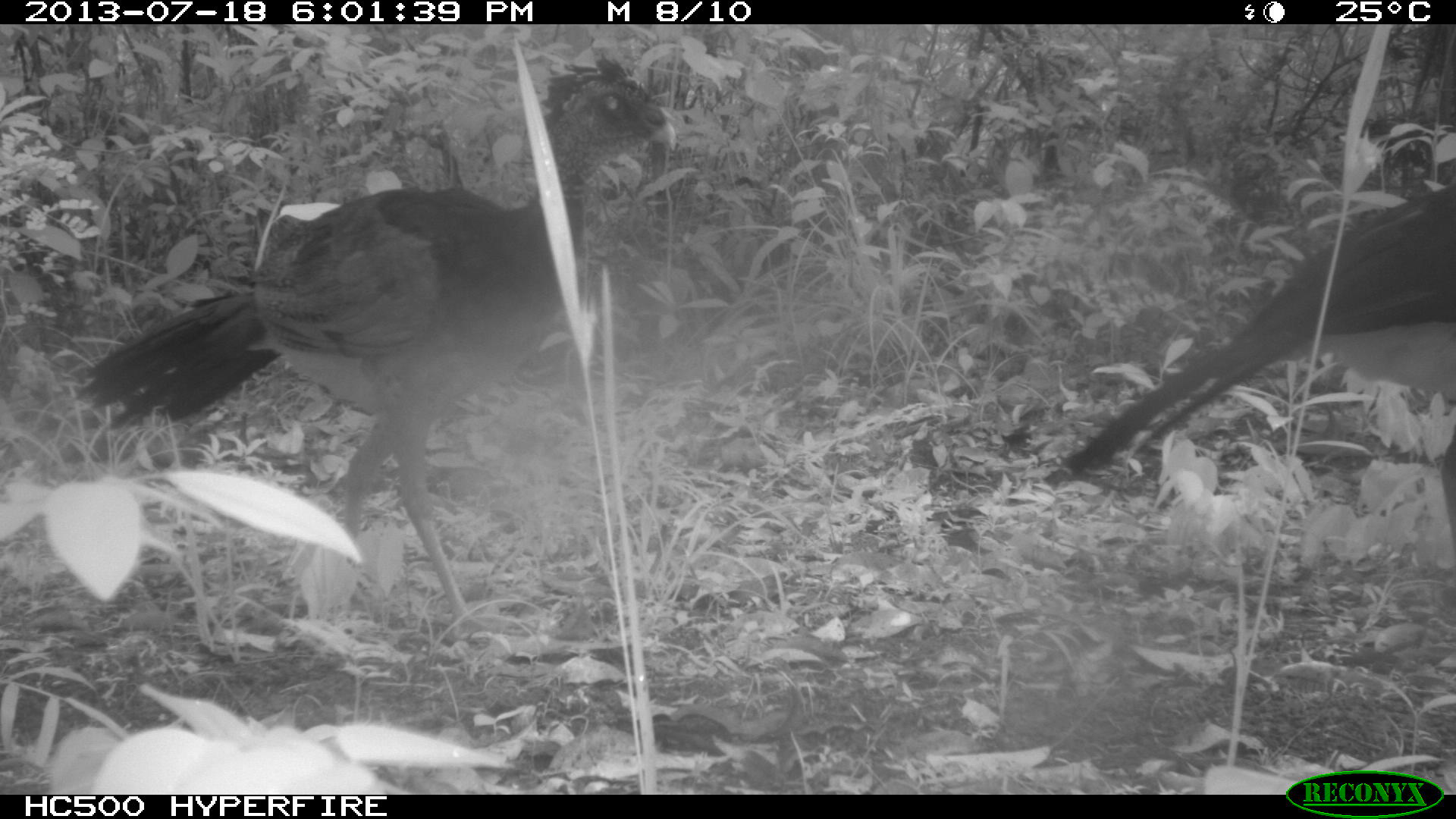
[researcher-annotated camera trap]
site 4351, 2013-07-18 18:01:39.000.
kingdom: Animalia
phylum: Chordata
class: Aves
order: Galliformes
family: Cracidae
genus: Crax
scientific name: Crax rubra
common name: great curassow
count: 5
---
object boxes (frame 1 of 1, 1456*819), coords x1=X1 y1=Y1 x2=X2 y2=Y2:
crax rubra: x1=71 y1=51 x2=675 y2=640; x1=1042 y1=179 x2=1456 y2=556